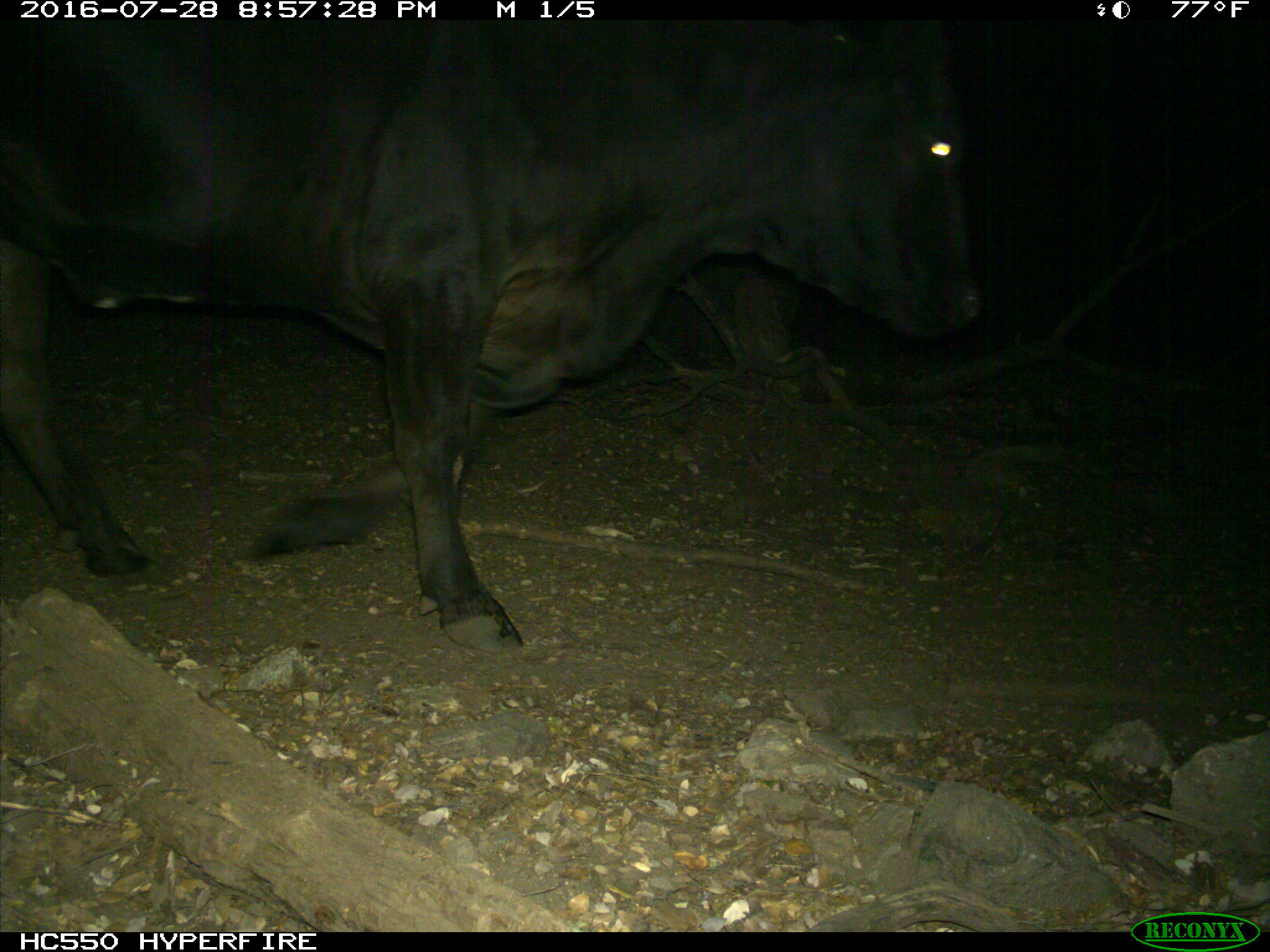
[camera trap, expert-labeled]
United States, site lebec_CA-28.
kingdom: Animalia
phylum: Chordata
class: Mammalia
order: Artiodactyla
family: Bovidae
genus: Bos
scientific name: Bos taurus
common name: domestic cow